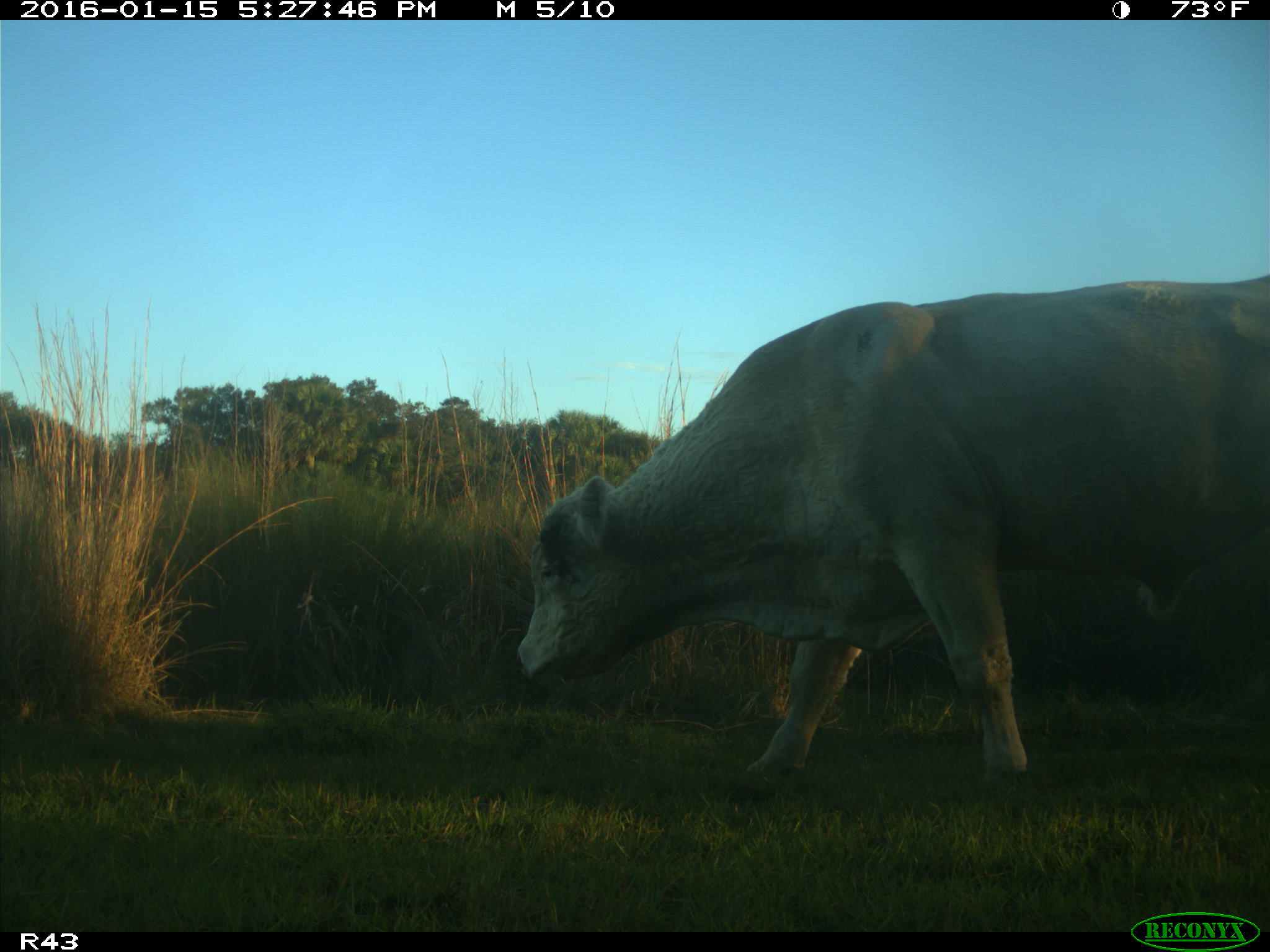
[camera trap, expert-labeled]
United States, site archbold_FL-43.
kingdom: Animalia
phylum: Chordata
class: Mammalia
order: Artiodactyla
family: Bovidae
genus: Bos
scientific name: Bos taurus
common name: domestic cow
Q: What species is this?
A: Bos taurus (domestic cow).